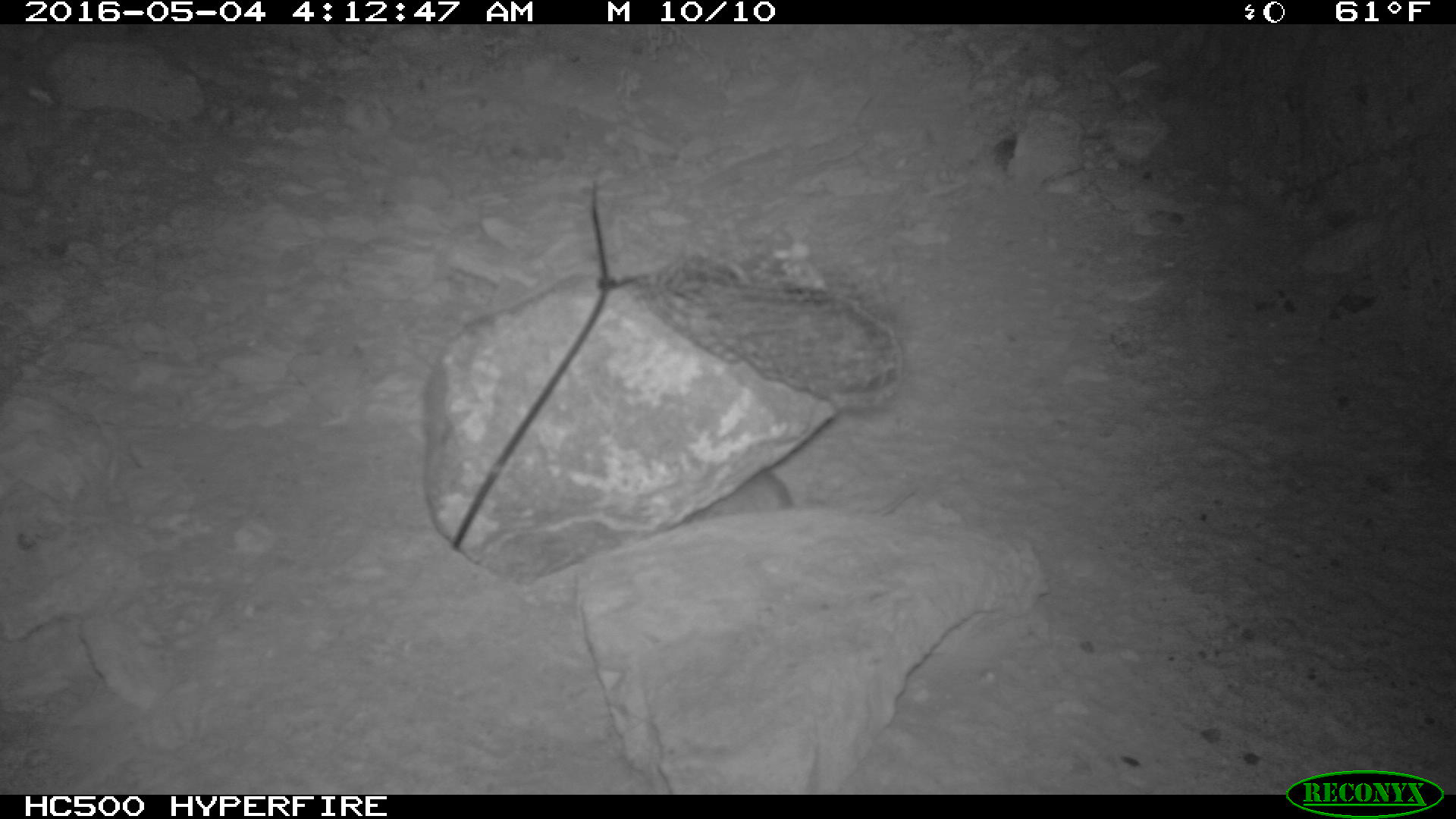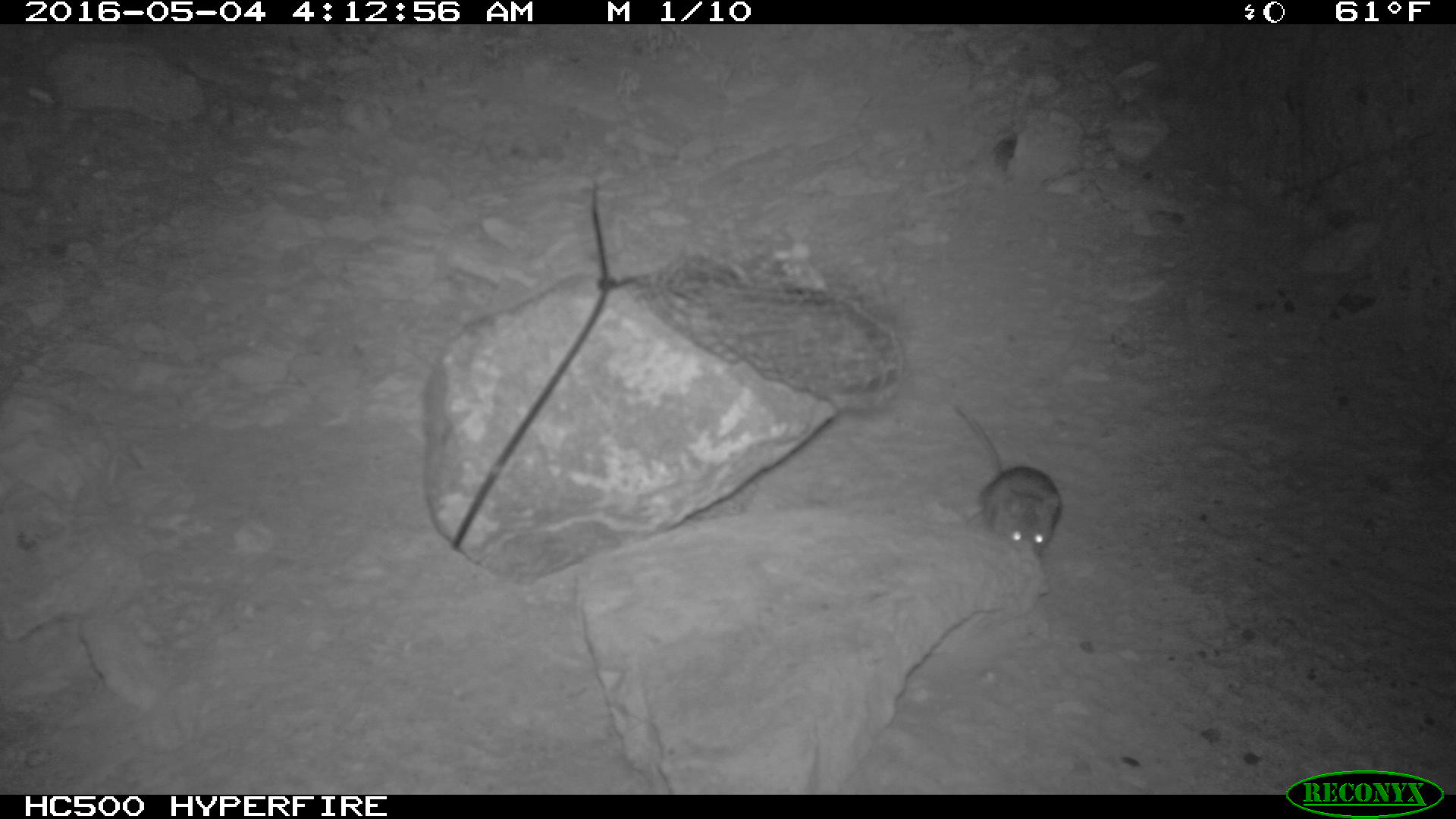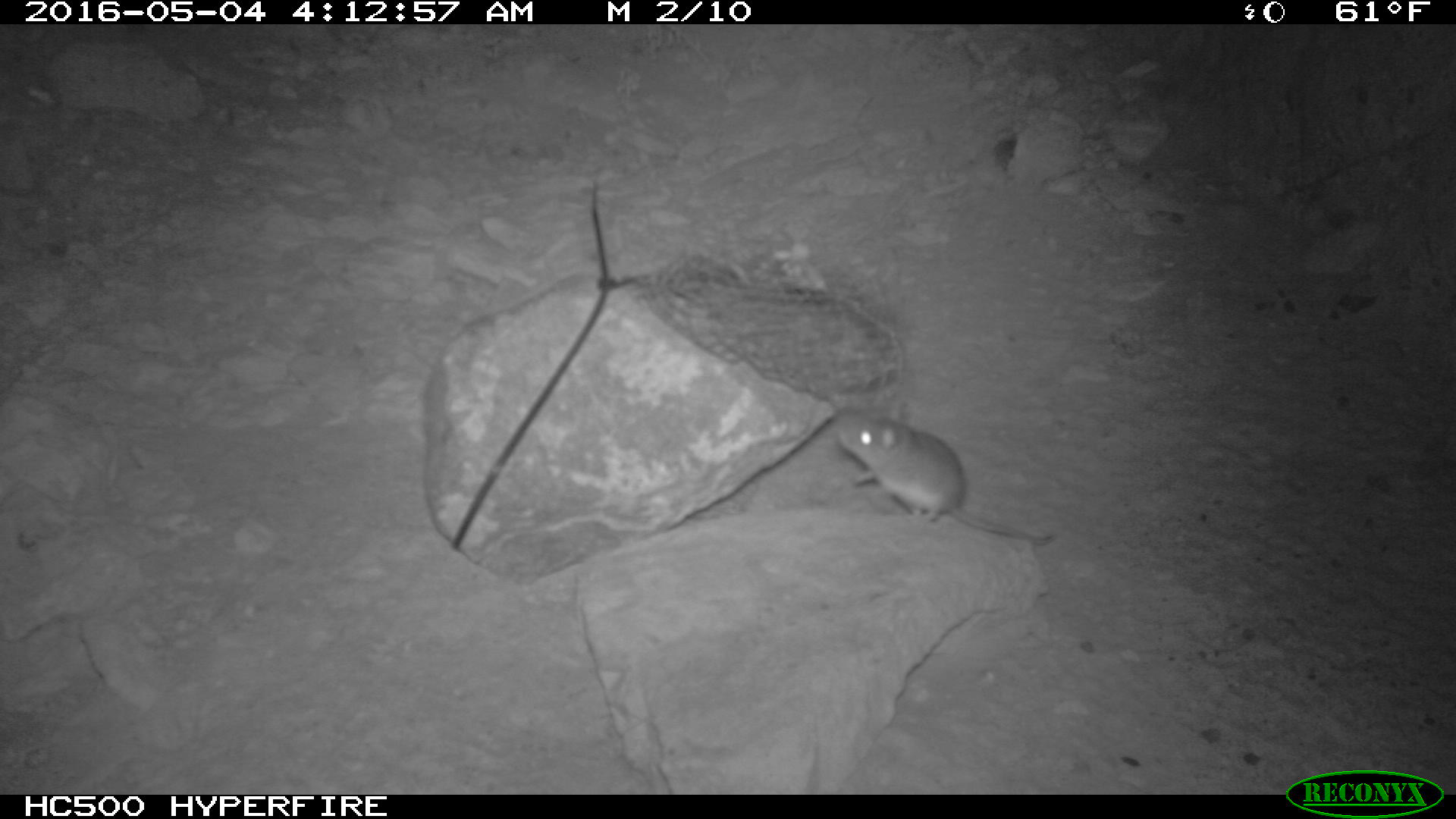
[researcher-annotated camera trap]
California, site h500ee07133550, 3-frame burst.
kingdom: Animalia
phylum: Chordata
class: Mammalia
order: Rodentia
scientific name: Rodentia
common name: rodent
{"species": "rodent (Rodentia)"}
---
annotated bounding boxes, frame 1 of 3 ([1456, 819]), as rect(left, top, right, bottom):
rodent: rect(757, 468, 795, 506)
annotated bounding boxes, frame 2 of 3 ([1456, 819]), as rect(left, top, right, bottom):
rodent: rect(952, 403, 1061, 555)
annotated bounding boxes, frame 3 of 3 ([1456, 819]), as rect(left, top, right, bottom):
rodent: rect(830, 399, 1057, 542)